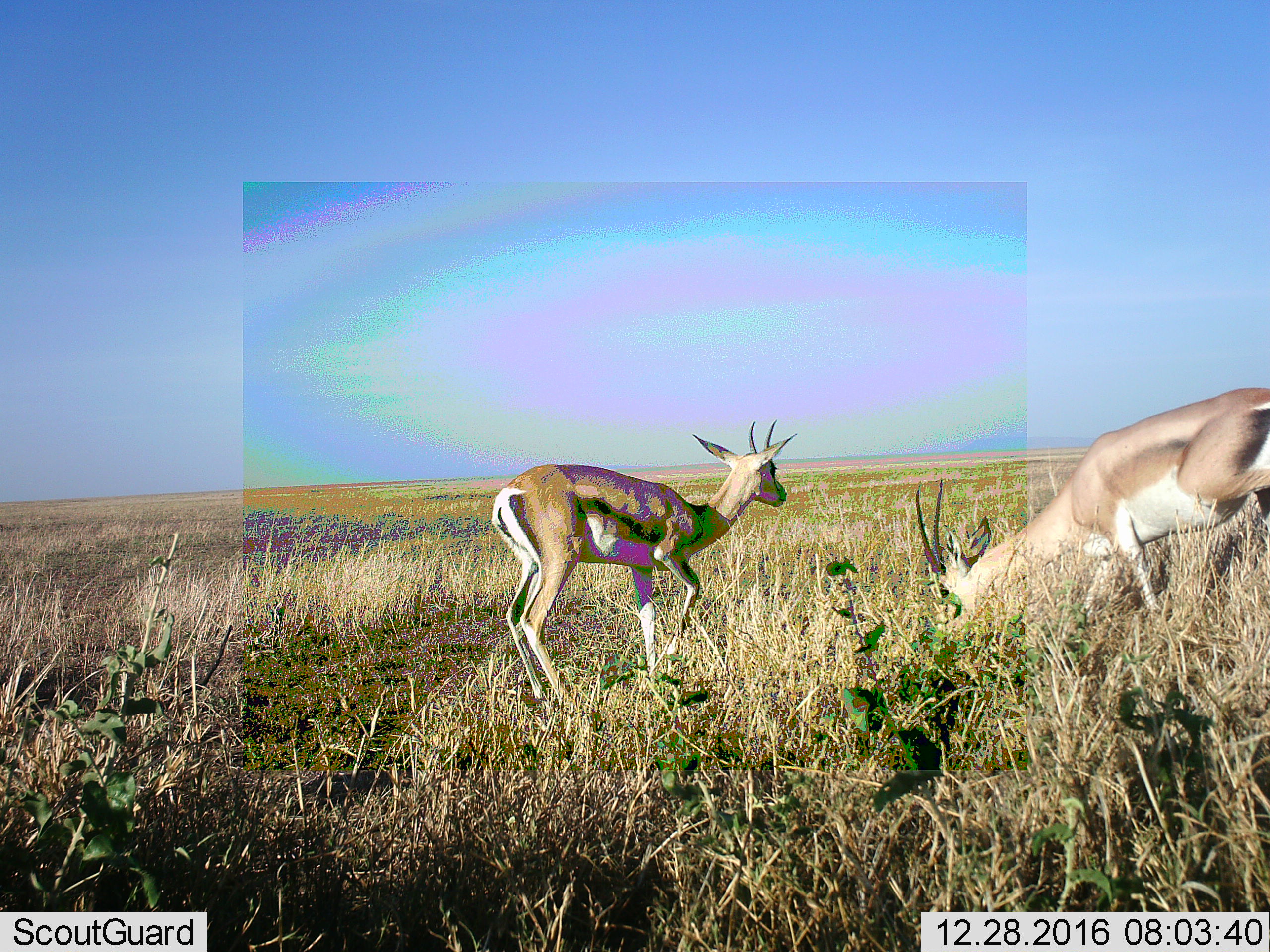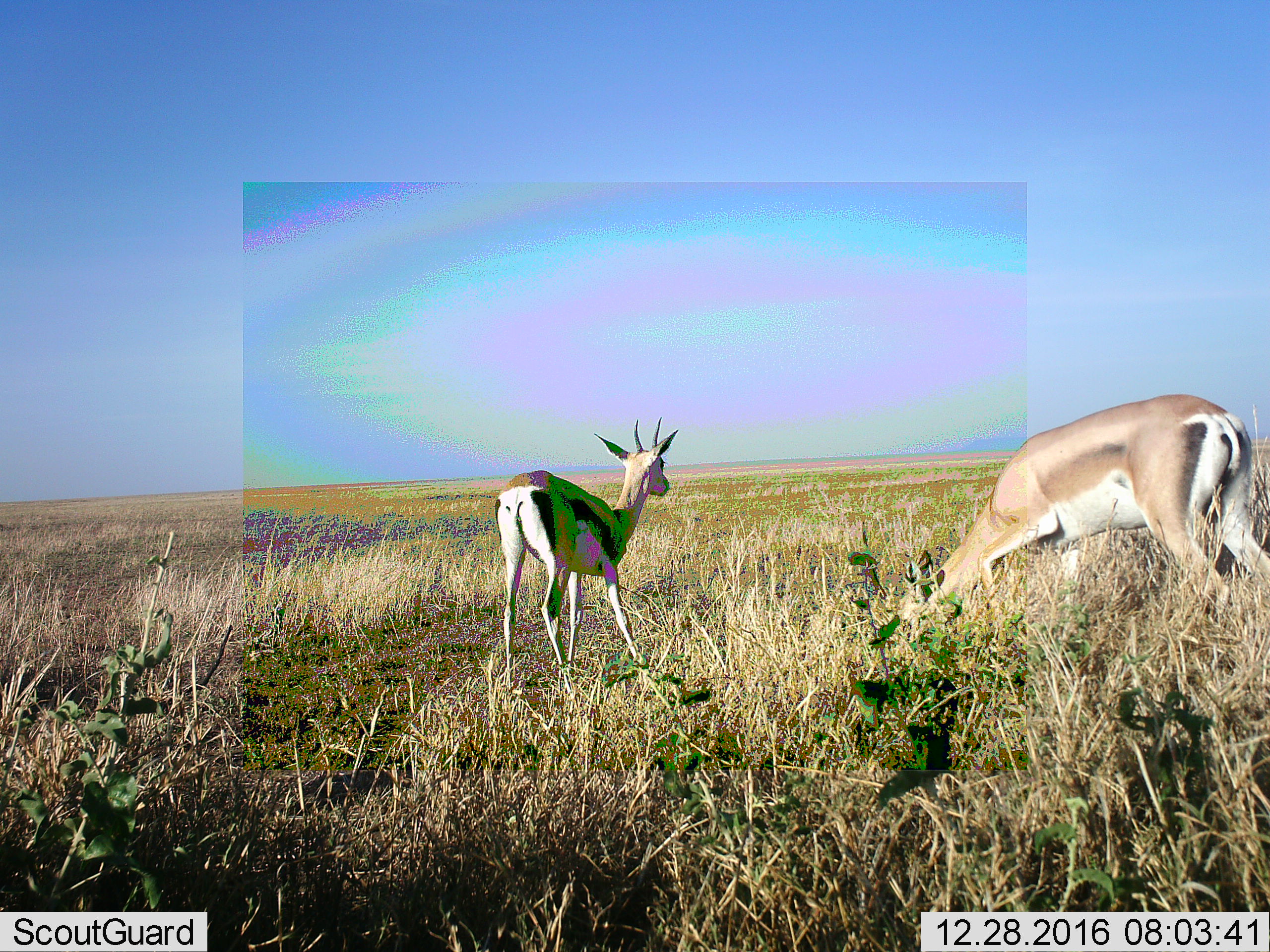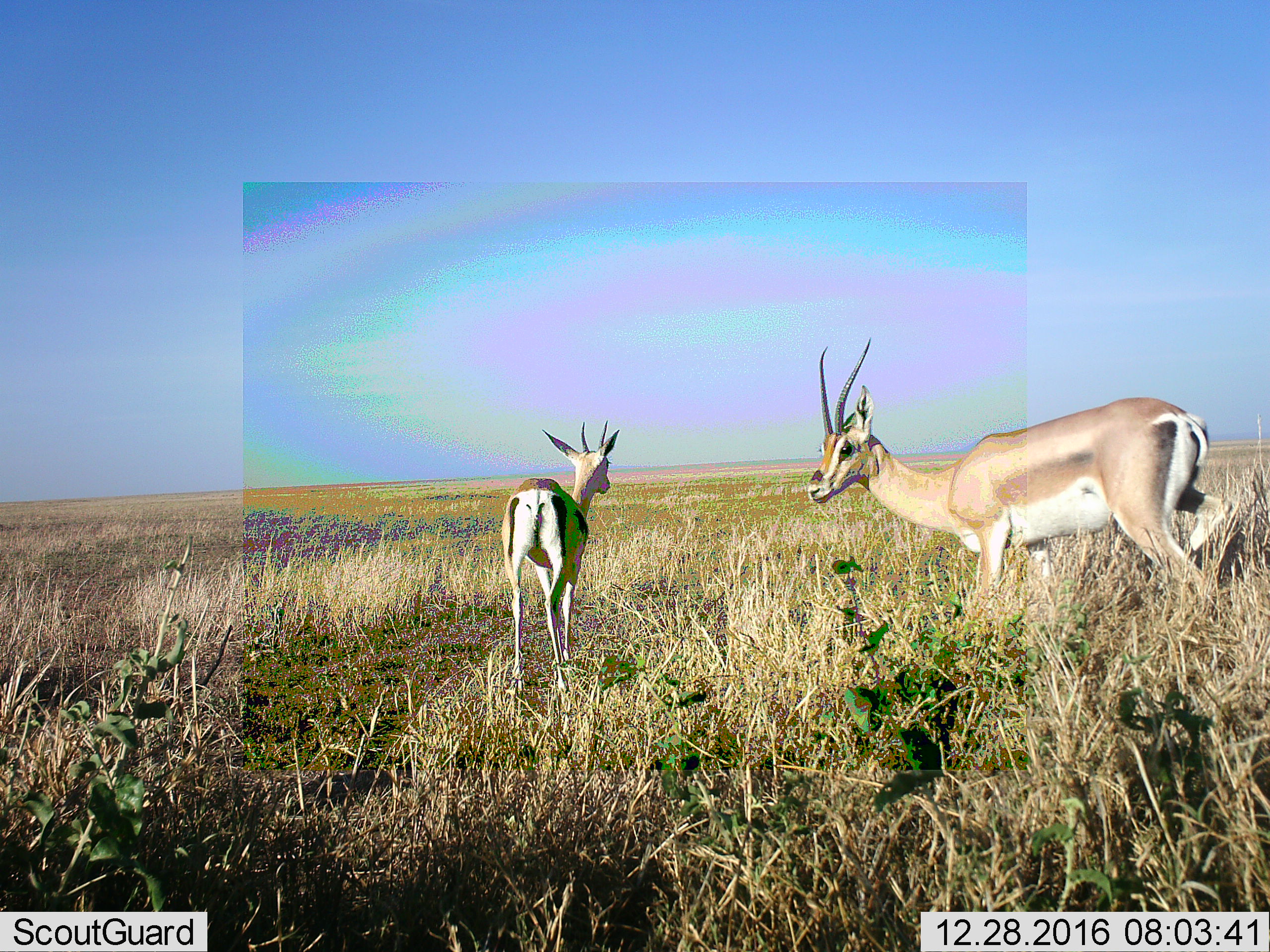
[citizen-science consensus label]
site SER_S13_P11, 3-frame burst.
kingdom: Animalia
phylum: Chordata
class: Mammalia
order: Artiodactyla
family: Bovidae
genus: Nanger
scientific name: Nanger granti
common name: grant's gazelle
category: gazellegrants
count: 2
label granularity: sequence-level